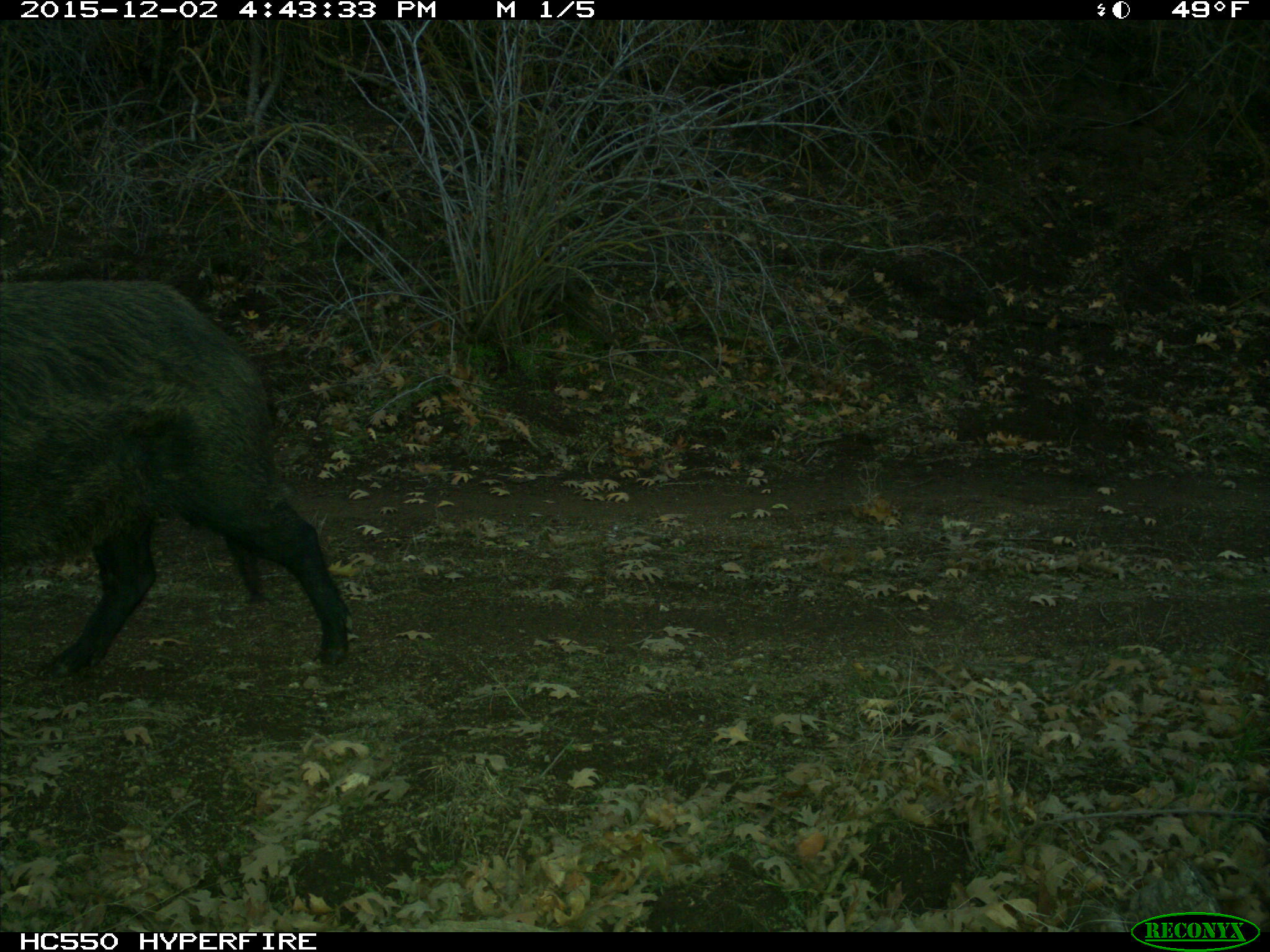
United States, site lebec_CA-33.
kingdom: Animalia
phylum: Chordata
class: Mammalia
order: Artiodactyla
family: Suidae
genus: Sus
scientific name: Sus scrofa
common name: wild boar